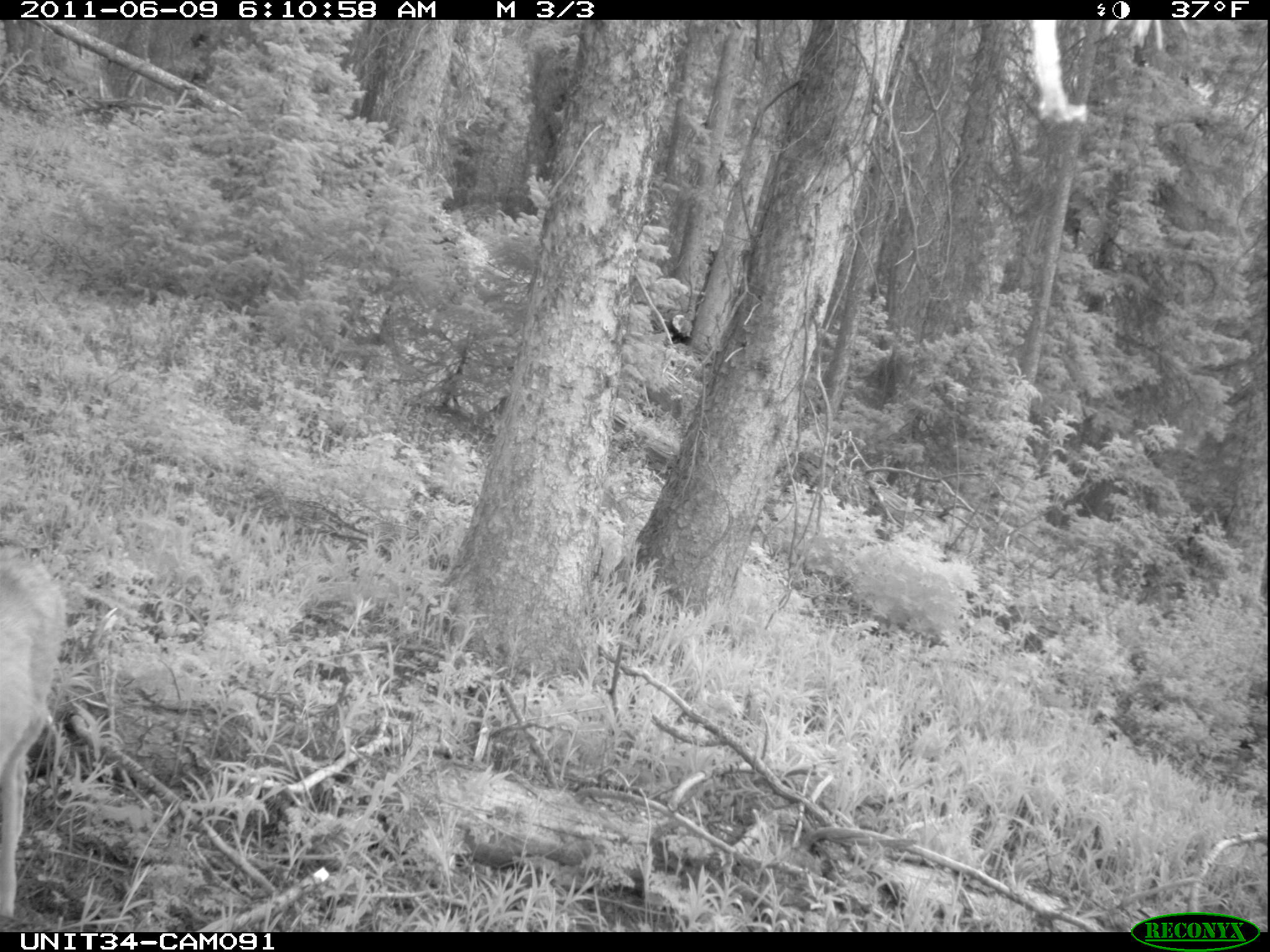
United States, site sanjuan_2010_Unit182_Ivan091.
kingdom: Animalia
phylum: Chordata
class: Mammalia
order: Artiodactyla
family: Cervidae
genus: Odocoileus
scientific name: Odocoileus hemionus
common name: mule deer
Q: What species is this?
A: Odocoileus hemionus (mule deer).